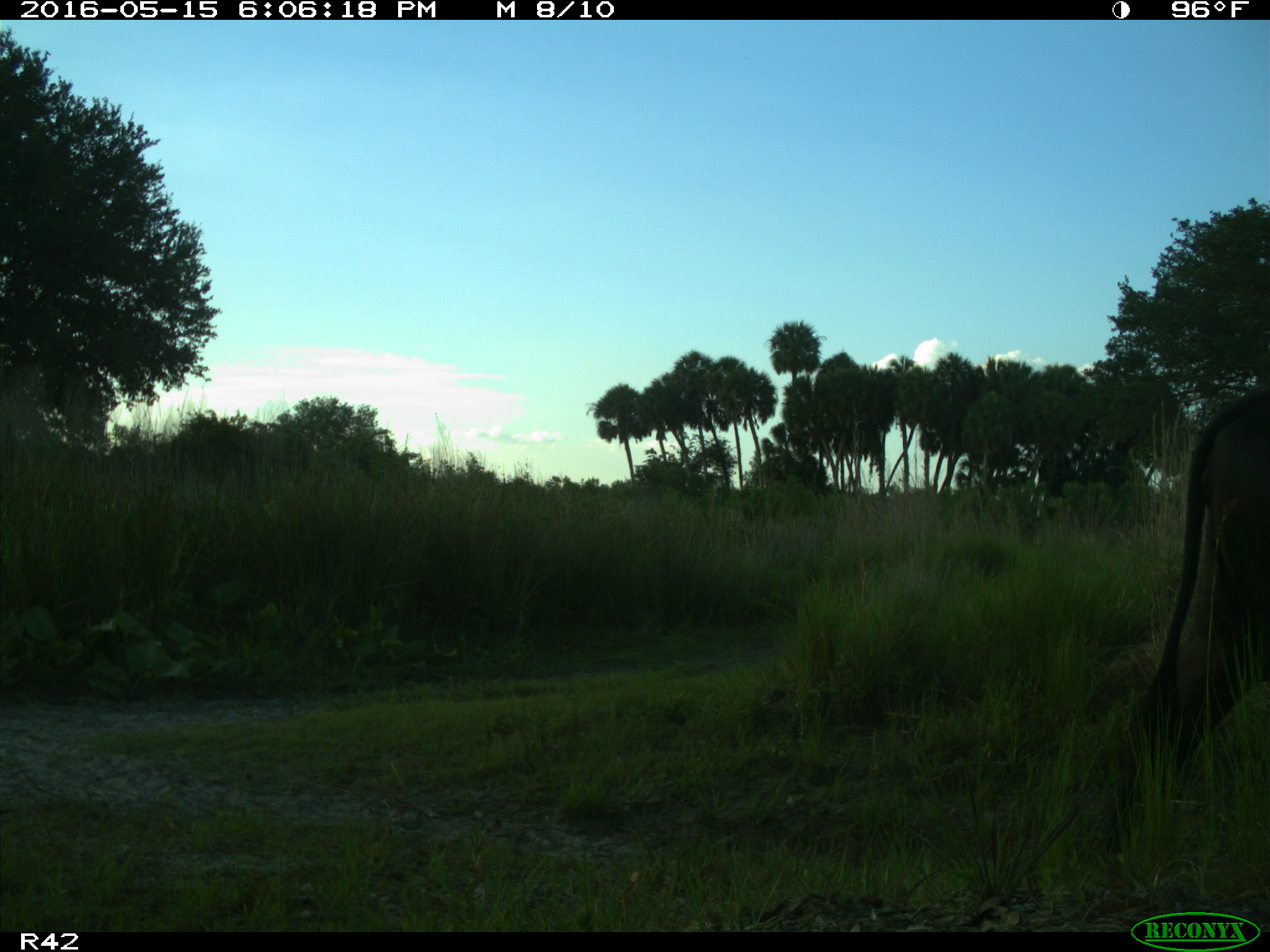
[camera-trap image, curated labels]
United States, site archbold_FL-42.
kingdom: Animalia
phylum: Chordata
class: Mammalia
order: Artiodactyla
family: Bovidae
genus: Bos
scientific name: Bos taurus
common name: domestic cow